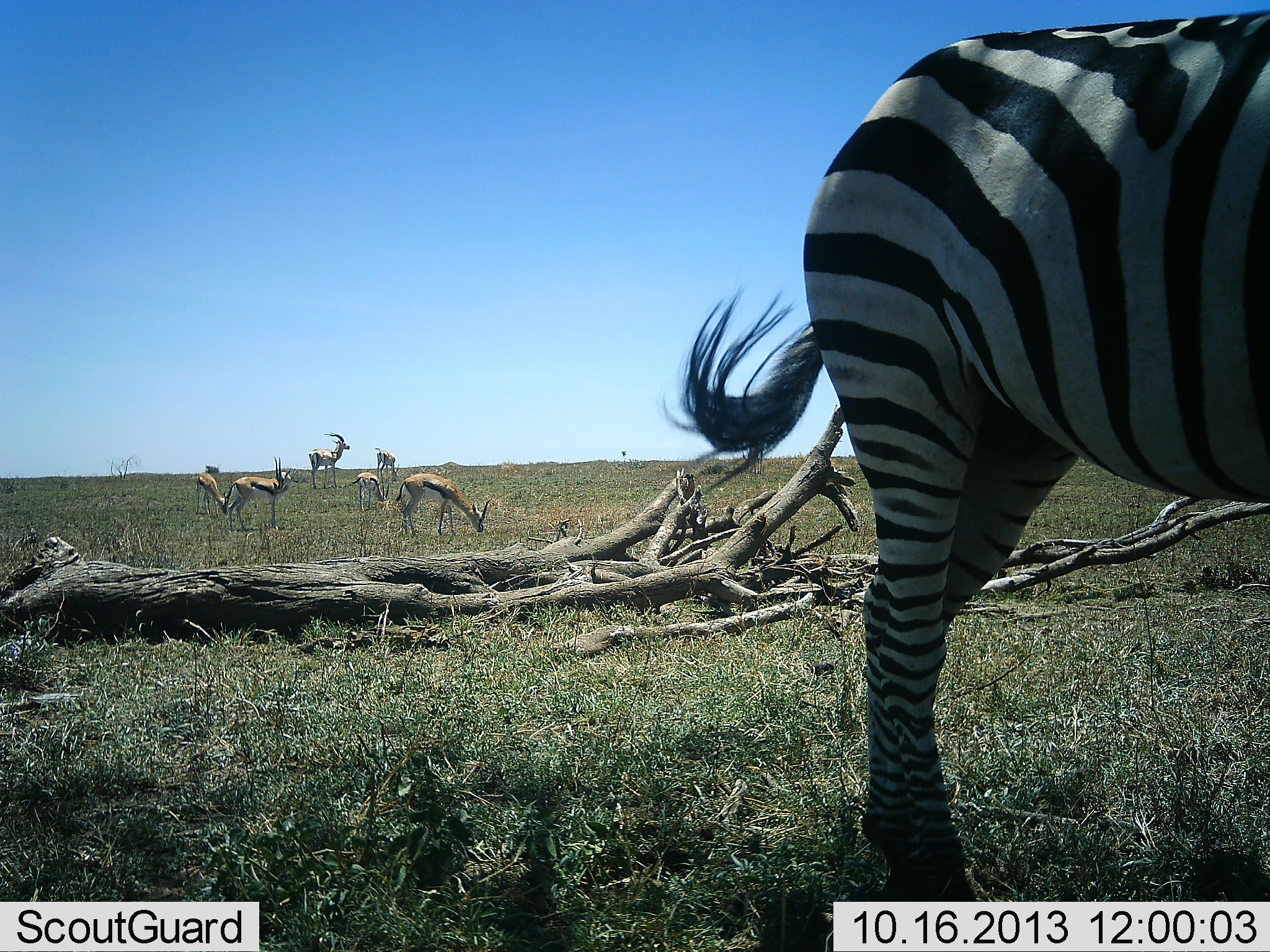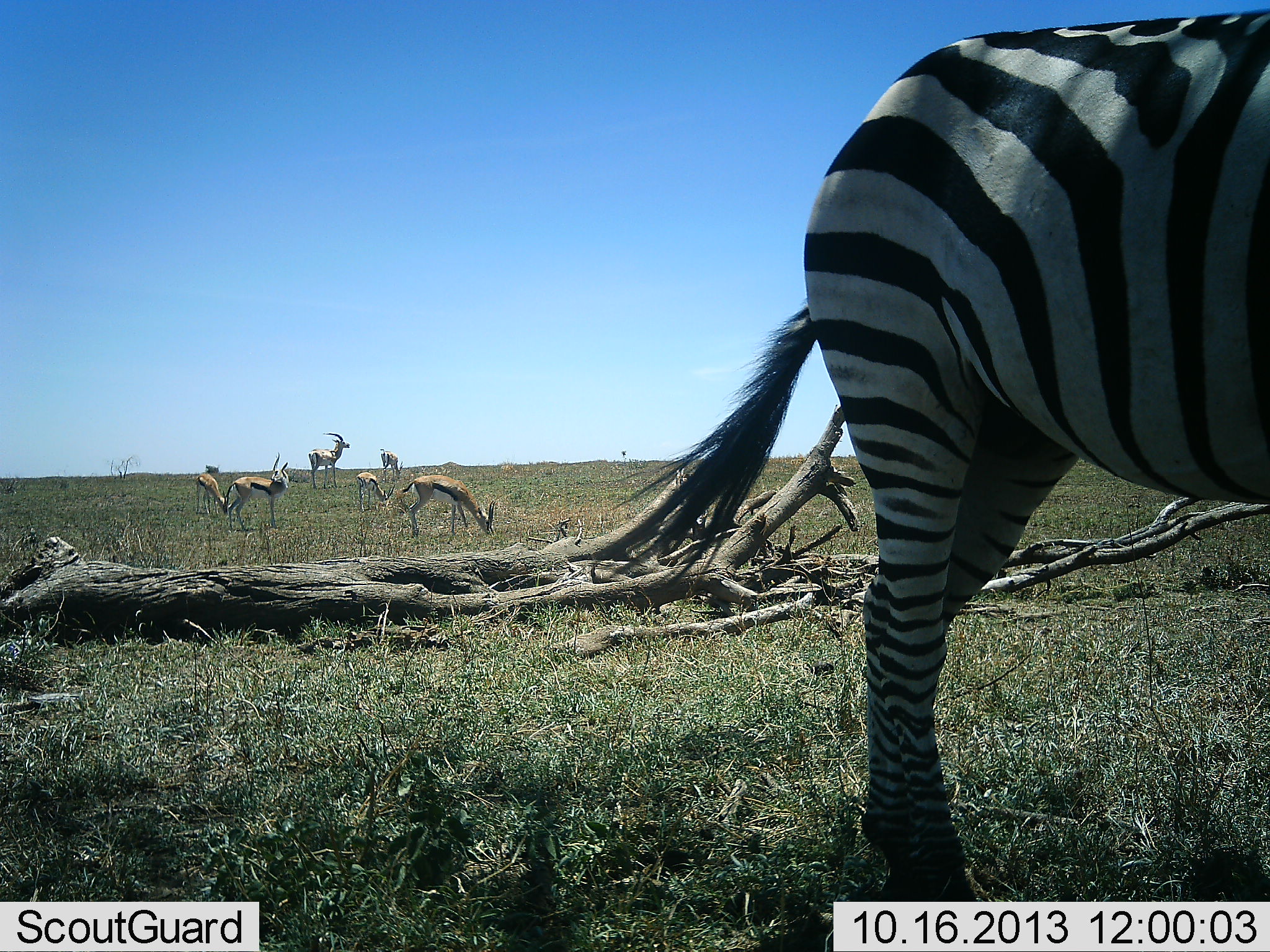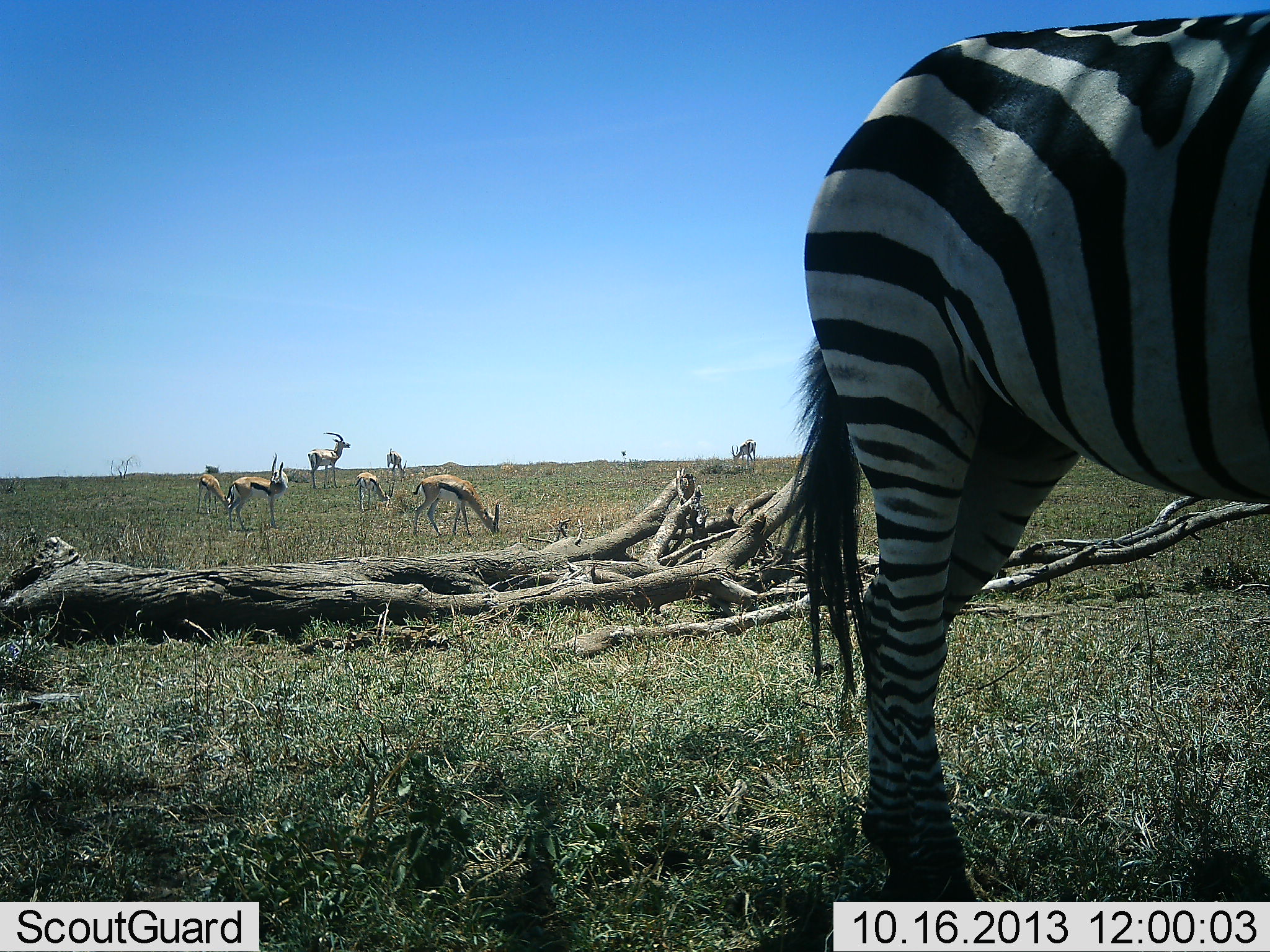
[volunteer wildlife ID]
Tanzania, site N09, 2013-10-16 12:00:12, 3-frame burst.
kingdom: Animalia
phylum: Chordata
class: Mammalia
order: Artiodactyla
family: Bovidae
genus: Eudorcas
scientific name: Eudorcas thomsonii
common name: thomson's gazelle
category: gazellethomsons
Gazellethomsons (thomson's gazelle) (Eudorcas thomsonii), count 6. Behavior (volunteer vote fractions): standing 73%, resting 9%, moving 27%, interacting 0%. Young present (vote fraction): 0%. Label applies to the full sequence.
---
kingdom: Animalia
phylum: Chordata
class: Mammalia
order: Perissodactyla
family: Equidae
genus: Equus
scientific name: Equus quagga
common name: plains zebra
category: zebra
Zebra (plains zebra) (Equus quagga), count 1. Behavior (volunteer vote fractions): standing 91%, resting 0%, moving 9%, interacting 0%. Young present (vote fraction): 0%. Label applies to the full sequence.